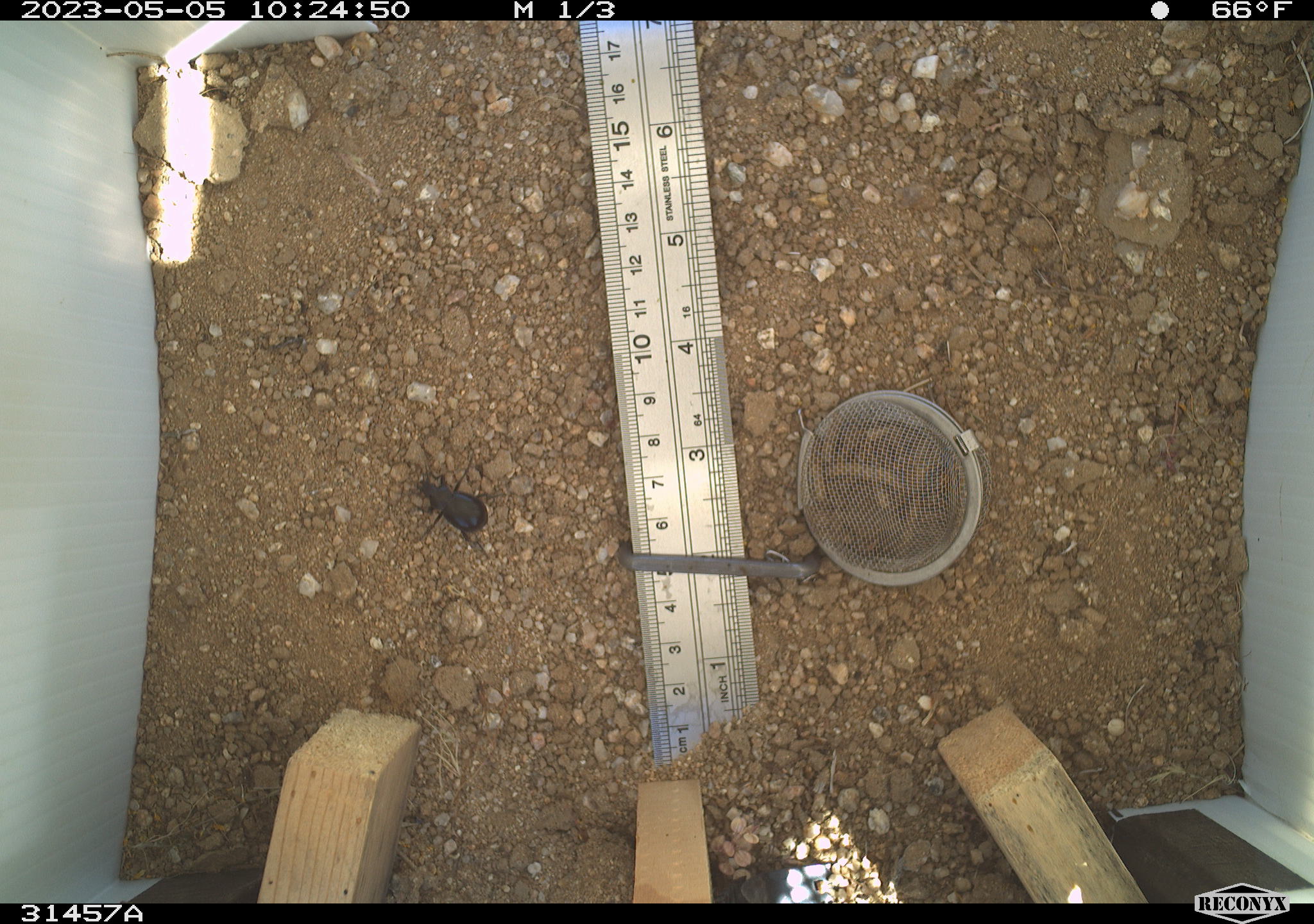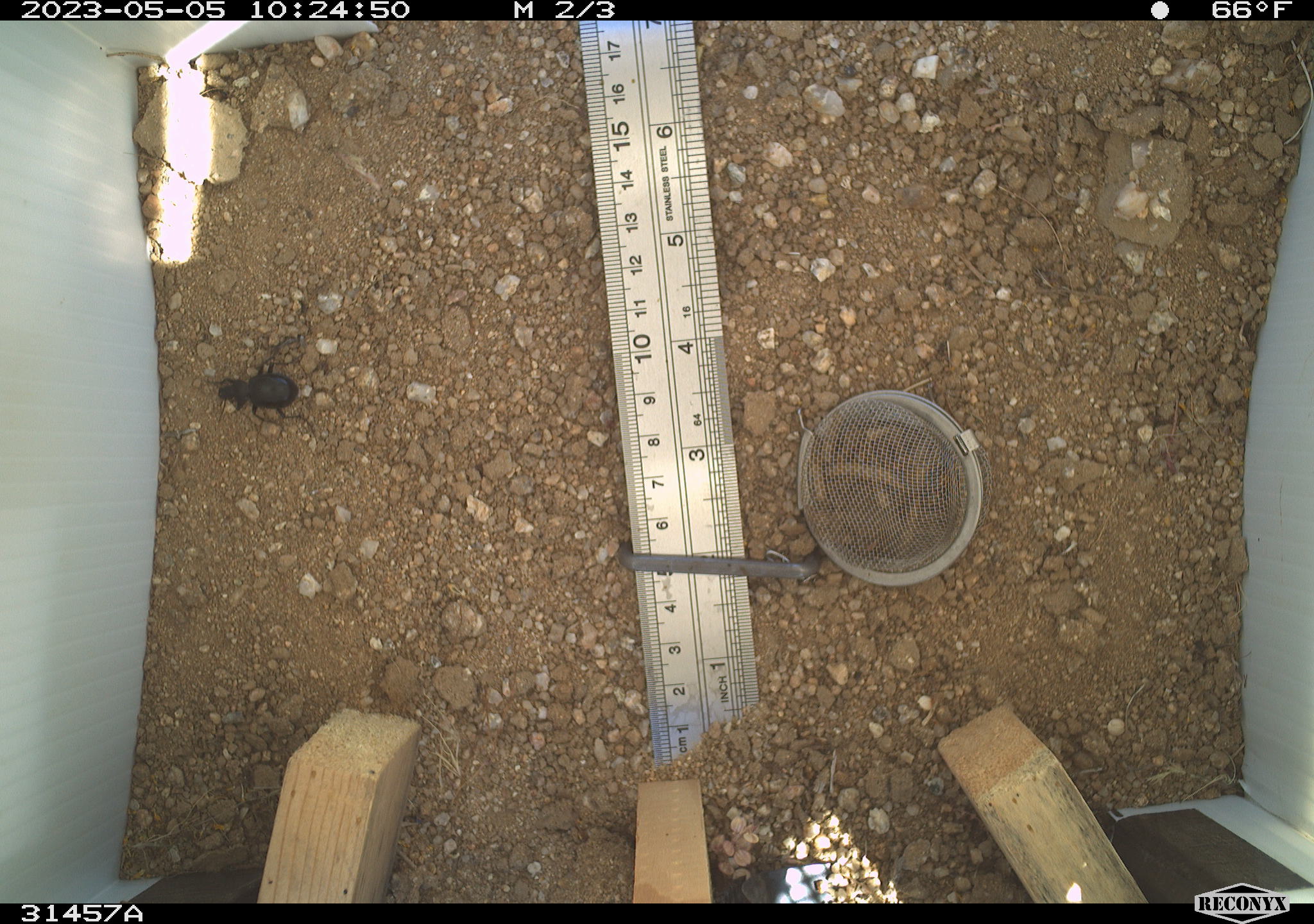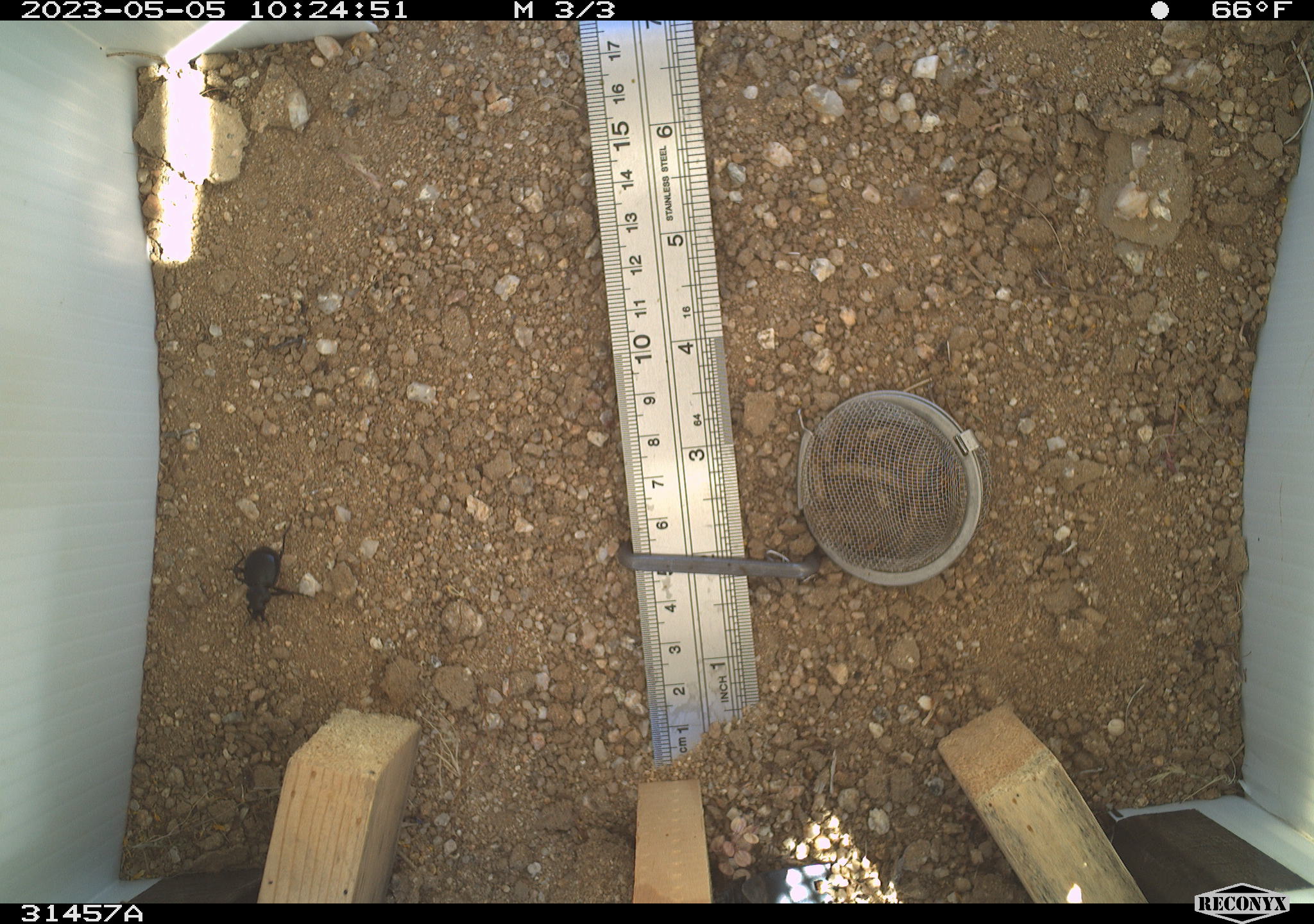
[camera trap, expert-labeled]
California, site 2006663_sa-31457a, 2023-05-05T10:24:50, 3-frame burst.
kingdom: Animalia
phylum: Arthropoda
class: Insecta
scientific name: Insecta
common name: insect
Insect (Insecta).